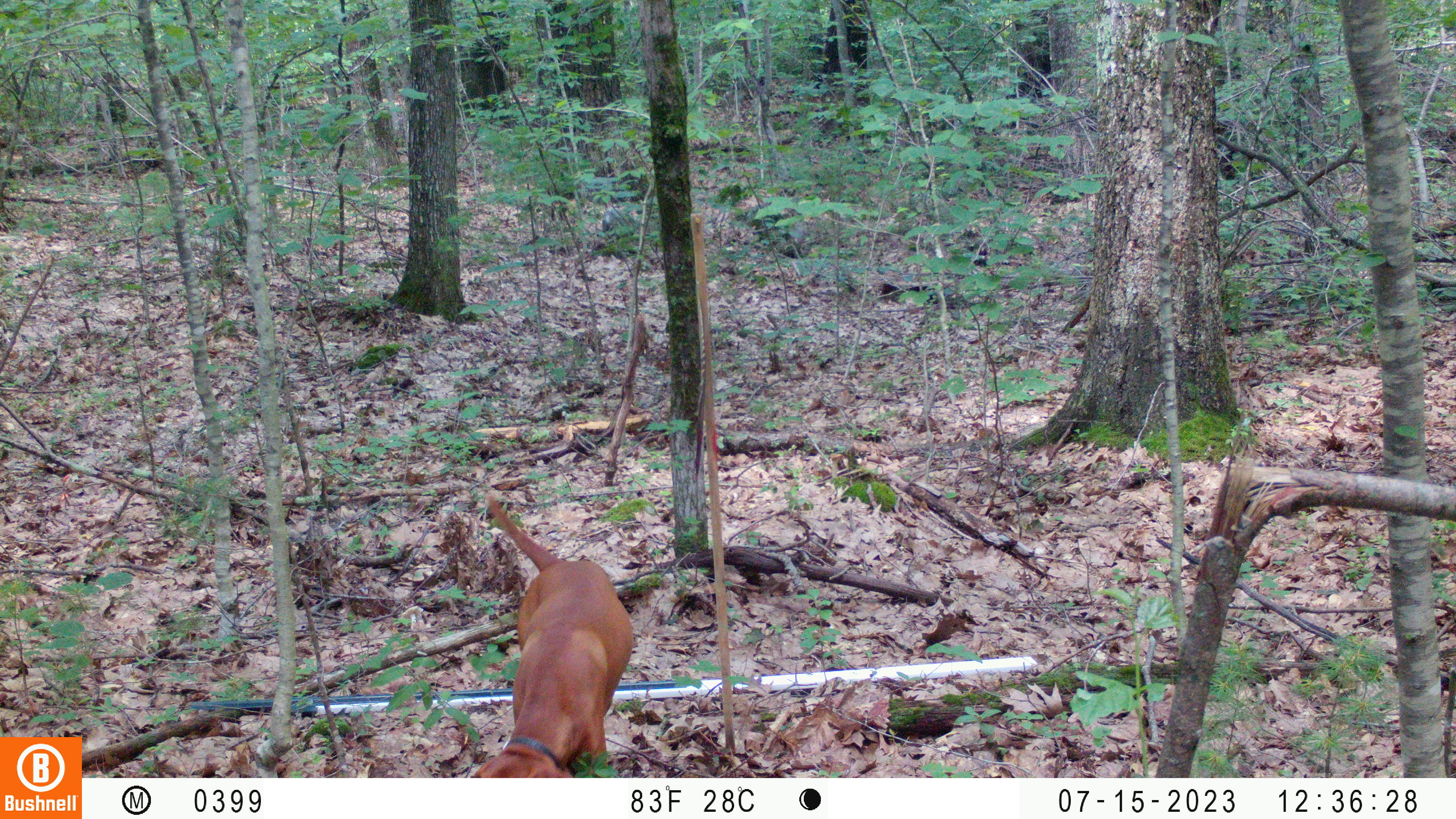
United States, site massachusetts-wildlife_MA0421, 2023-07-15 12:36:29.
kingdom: Animalia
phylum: Chordata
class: Mammalia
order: Carnivora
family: Canidae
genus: Canis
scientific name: Canis familiaris familiaris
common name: domestic dog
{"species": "domestic dog (Canis familiaris familiaris)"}